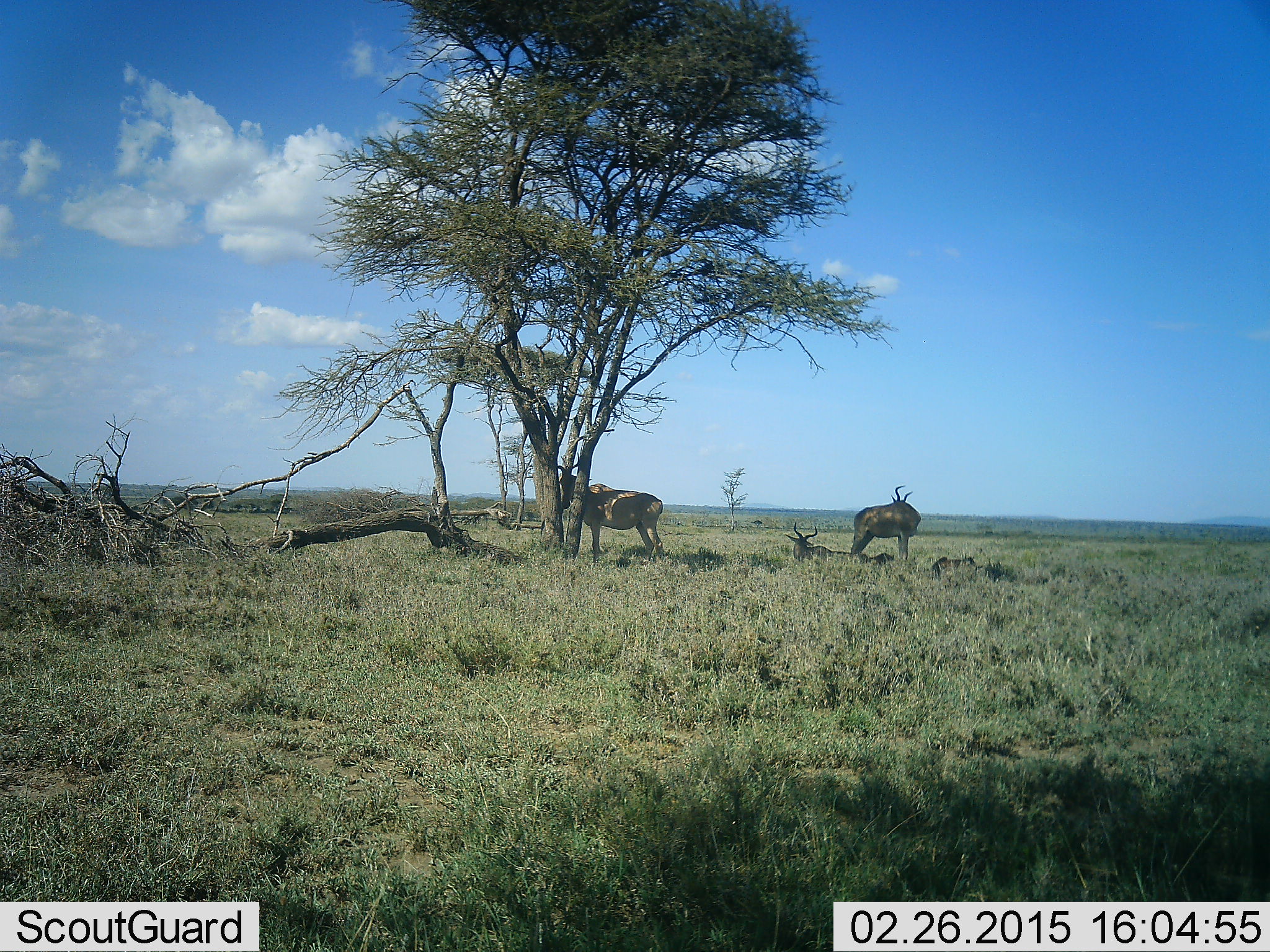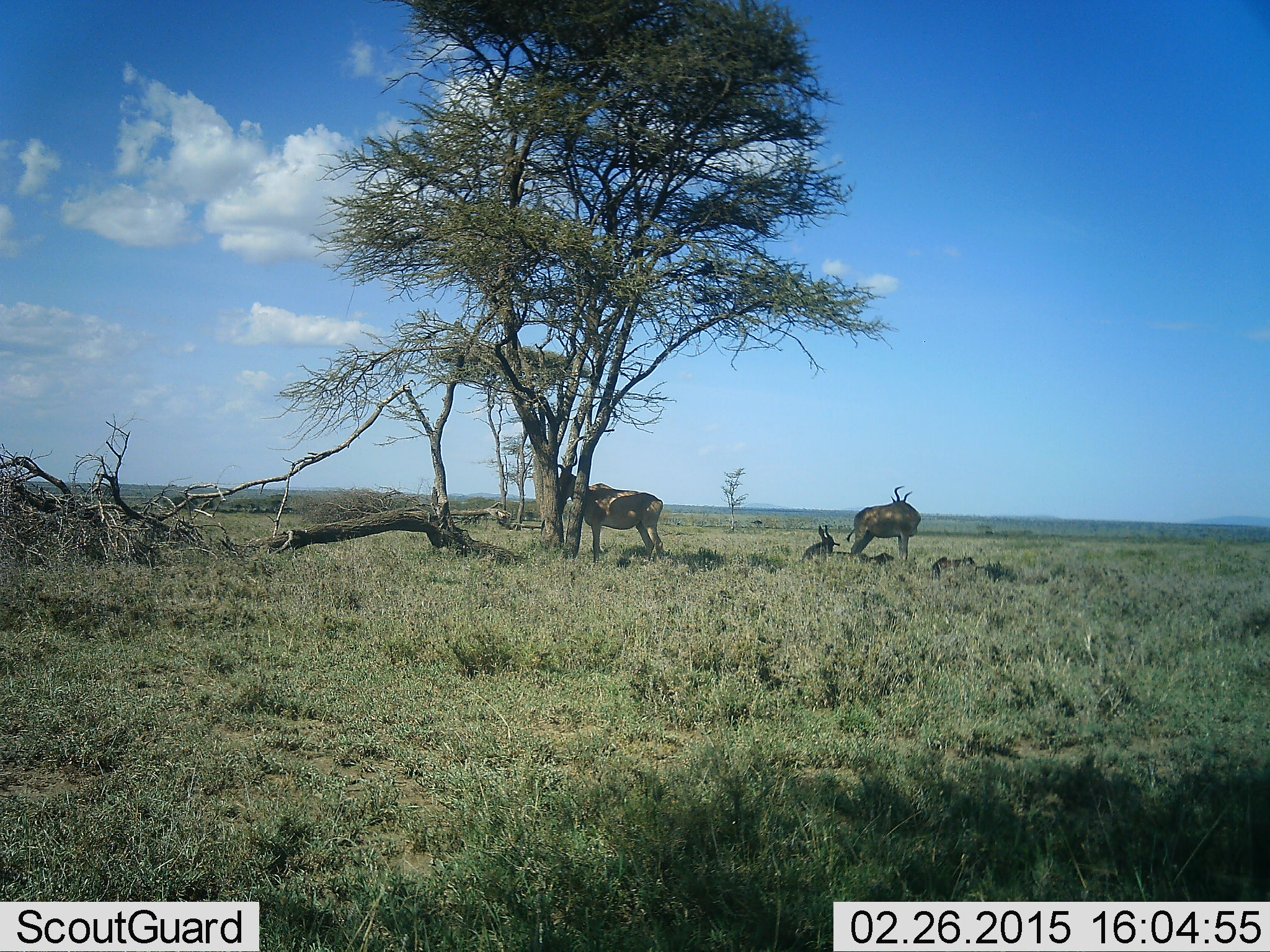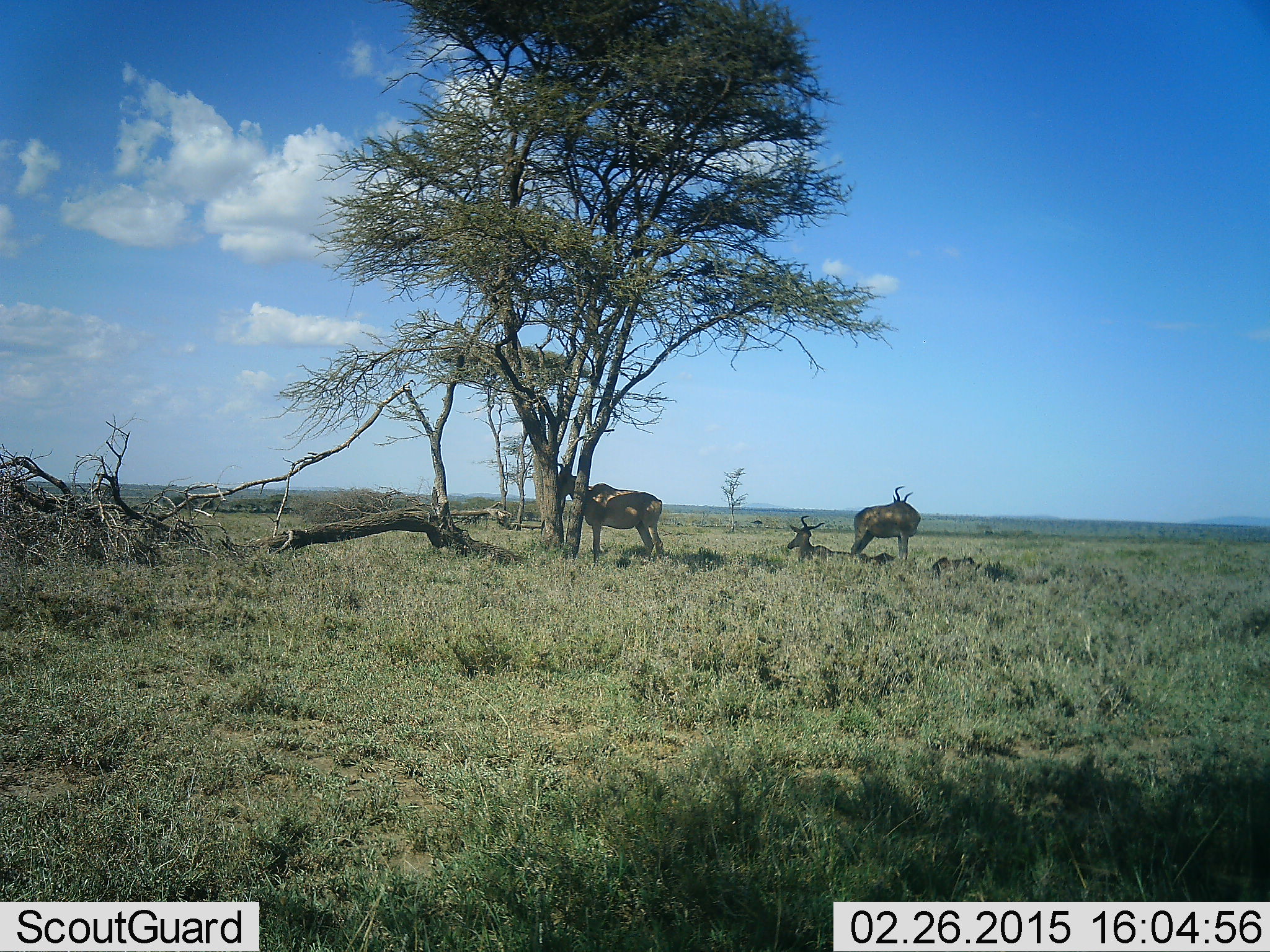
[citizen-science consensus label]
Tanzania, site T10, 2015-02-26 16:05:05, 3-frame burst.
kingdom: Animalia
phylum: Chordata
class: Mammalia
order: Artiodactyla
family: Bovidae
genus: Alcelaphus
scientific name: Alcelaphus buselaphus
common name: hartebeest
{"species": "hartebeest (Alcelaphus buselaphus)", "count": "3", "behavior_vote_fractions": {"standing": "100%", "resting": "100%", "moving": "0%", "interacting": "0%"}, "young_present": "20%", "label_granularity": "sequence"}